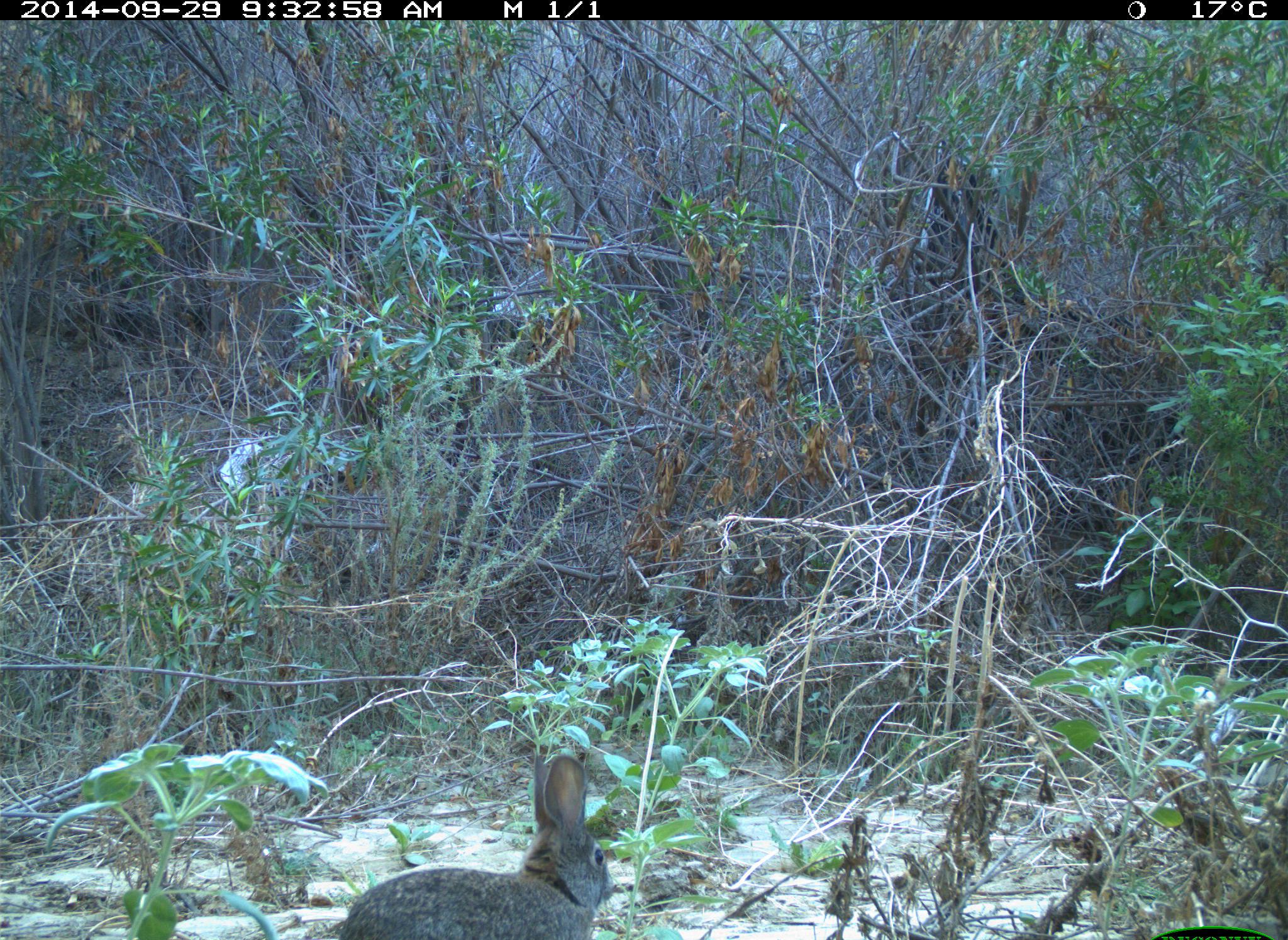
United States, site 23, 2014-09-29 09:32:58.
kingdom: Animalia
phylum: Chordata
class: Mammalia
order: Lagomorpha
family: Leporidae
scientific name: Leporidae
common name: rabbits and hares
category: rabbit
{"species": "rabbit (rabbits and hares) (Leporidae)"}